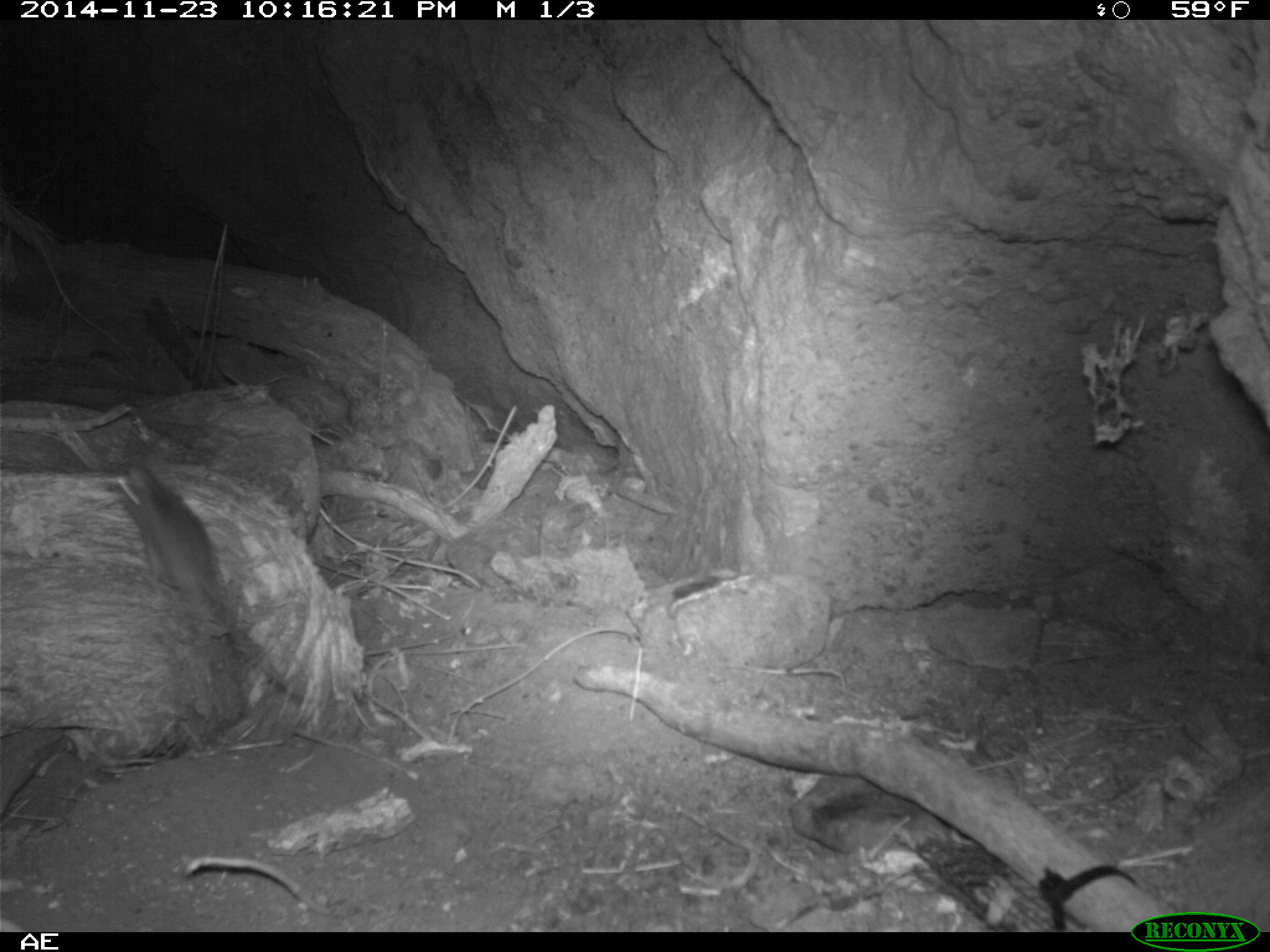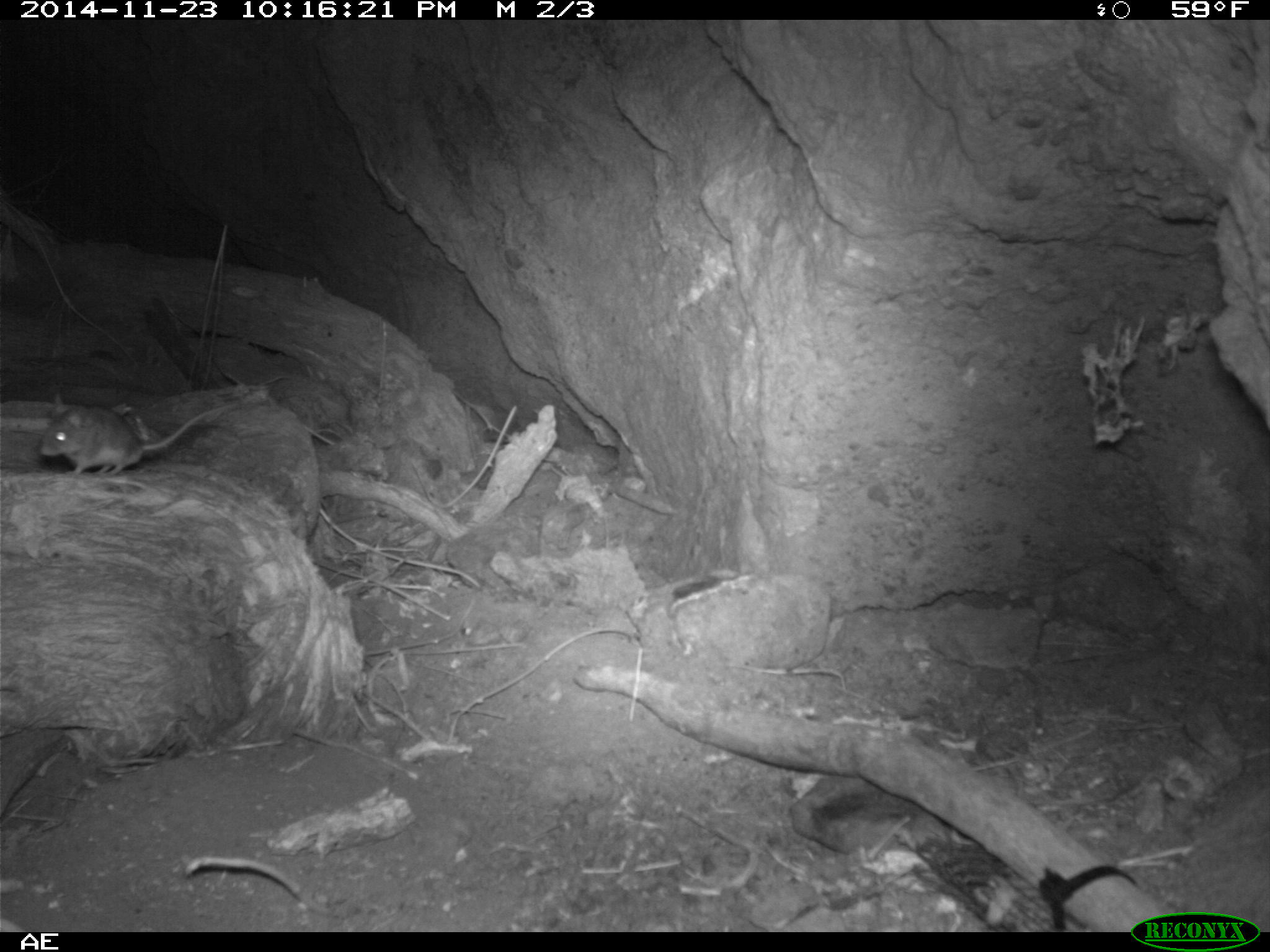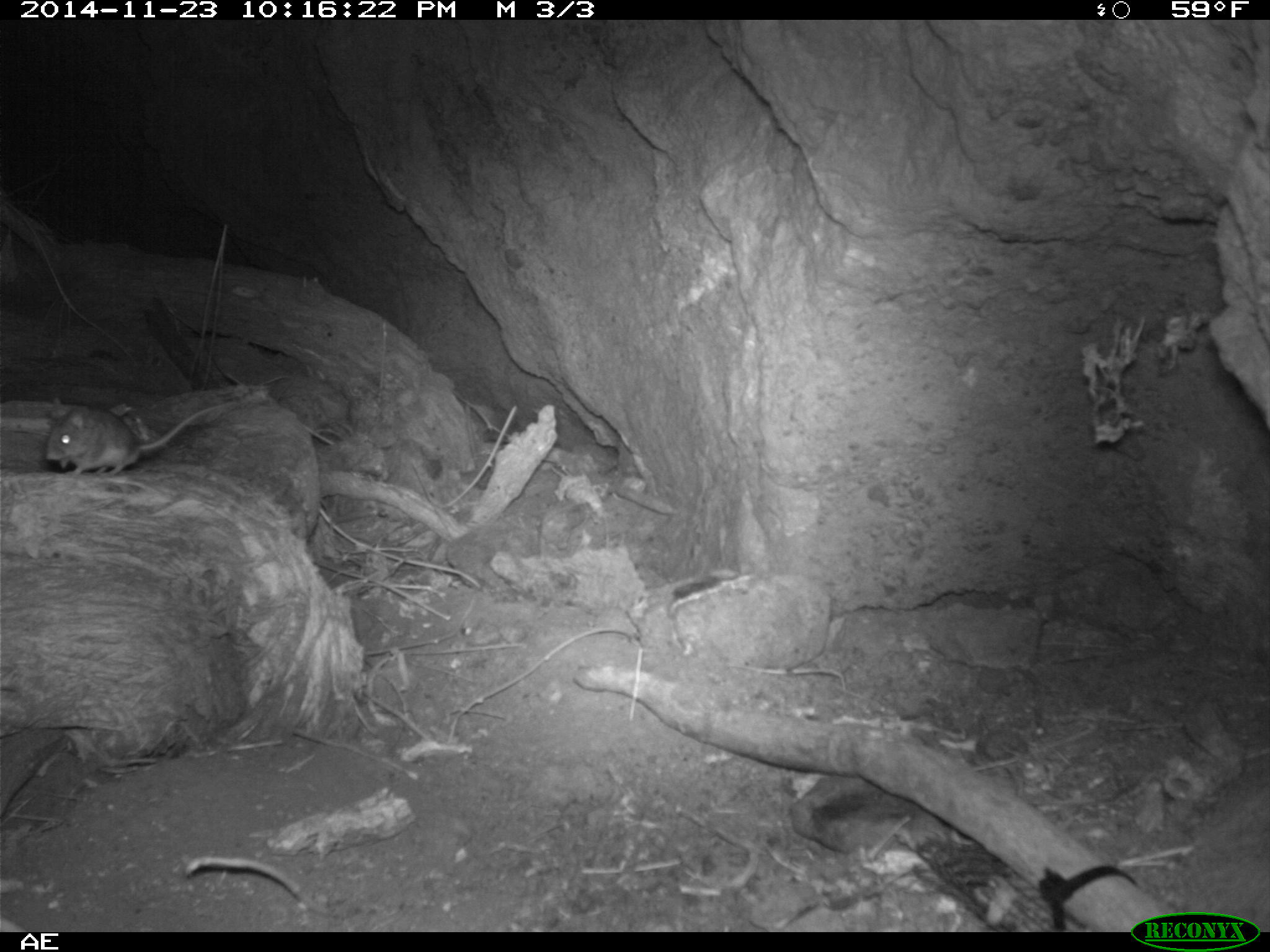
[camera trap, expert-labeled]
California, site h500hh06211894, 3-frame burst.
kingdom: Animalia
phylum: Chordata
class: Mammalia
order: Rodentia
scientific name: Rodentia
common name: rodent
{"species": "rodent (Rodentia)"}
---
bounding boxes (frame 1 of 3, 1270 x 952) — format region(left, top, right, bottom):
rodent: region(113, 462, 304, 612)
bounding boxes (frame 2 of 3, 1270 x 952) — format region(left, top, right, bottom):
rodent: region(38, 392, 239, 475)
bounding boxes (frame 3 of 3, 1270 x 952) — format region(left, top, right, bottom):
rodent: region(44, 401, 231, 475)